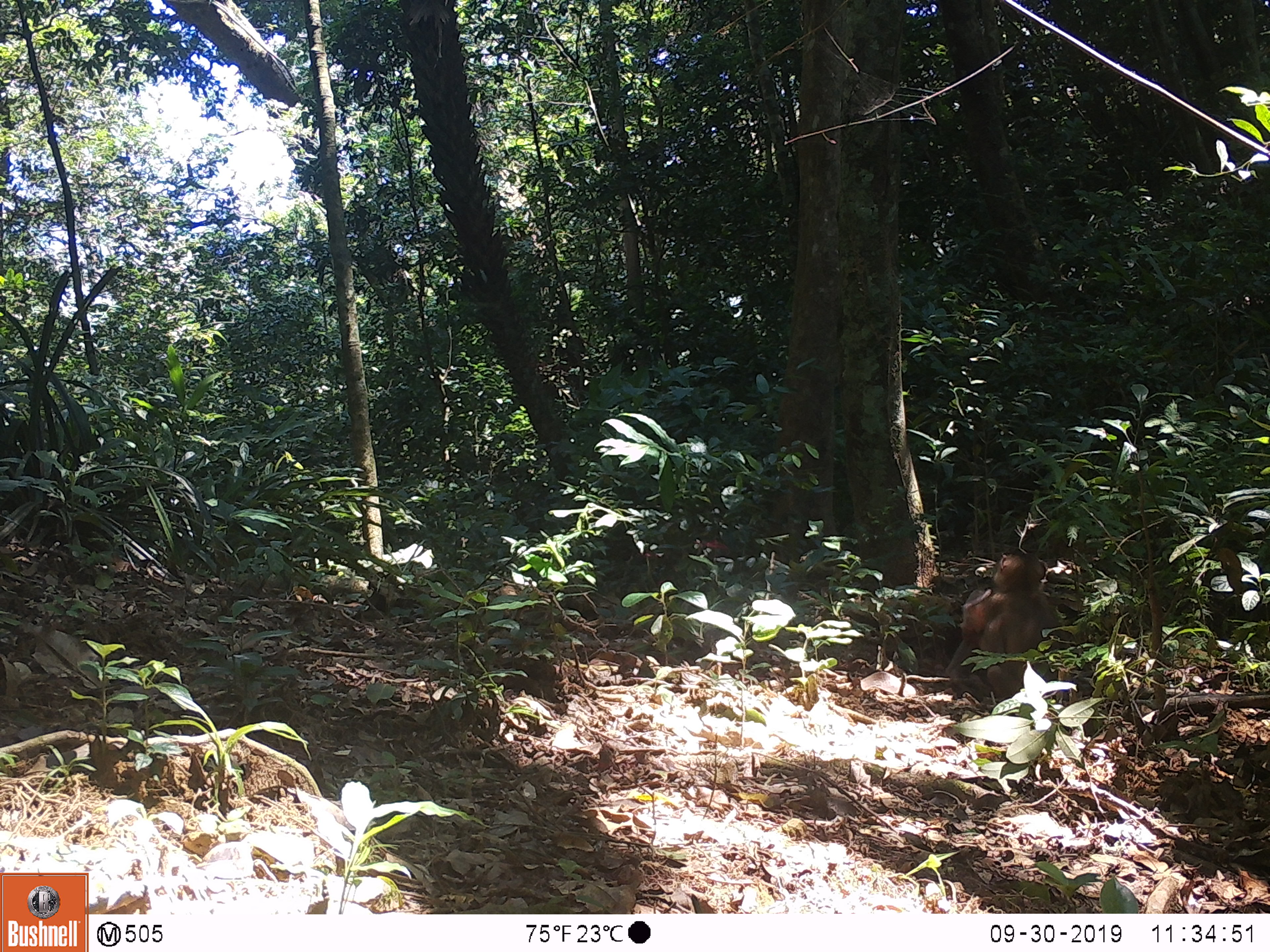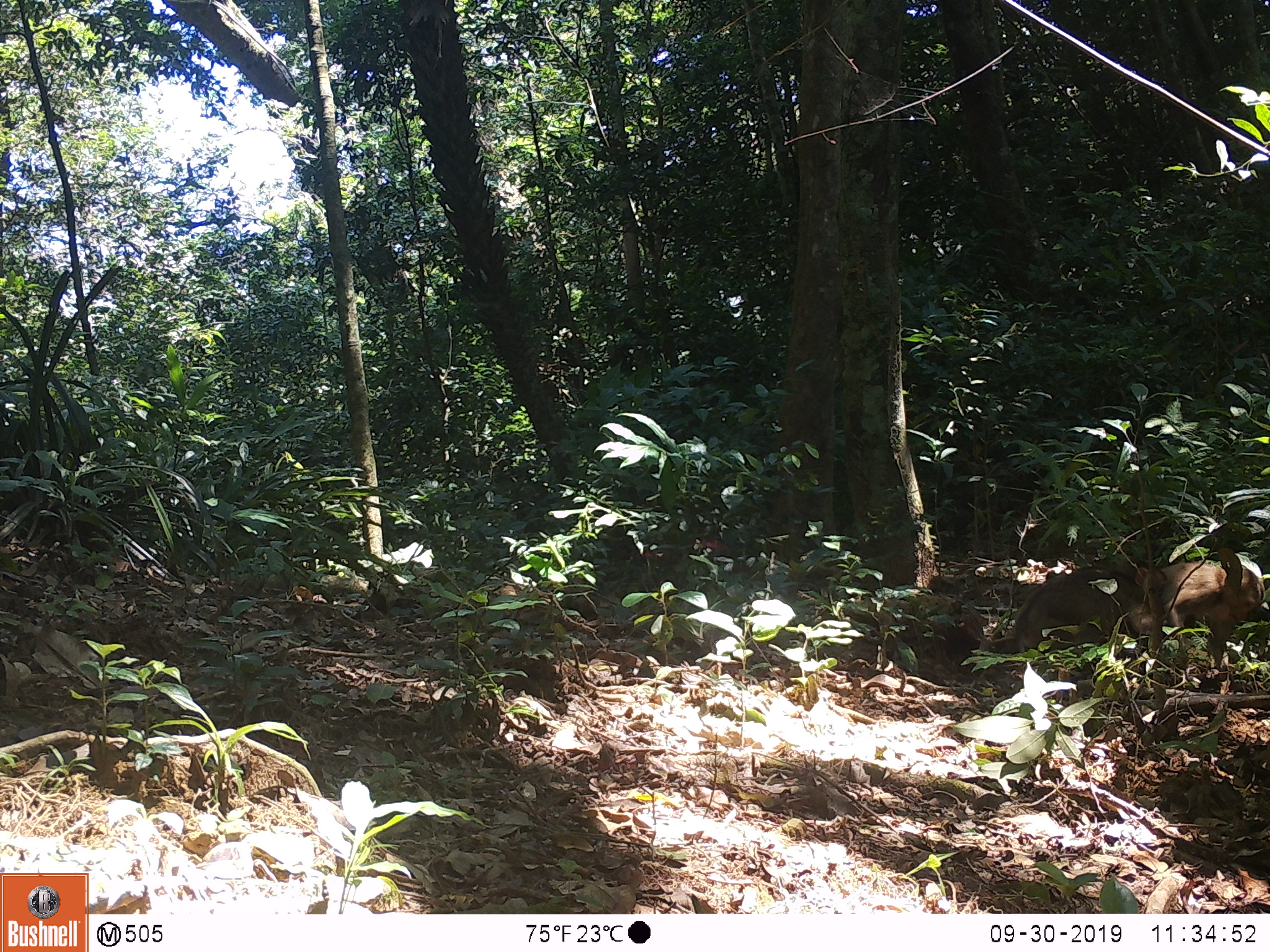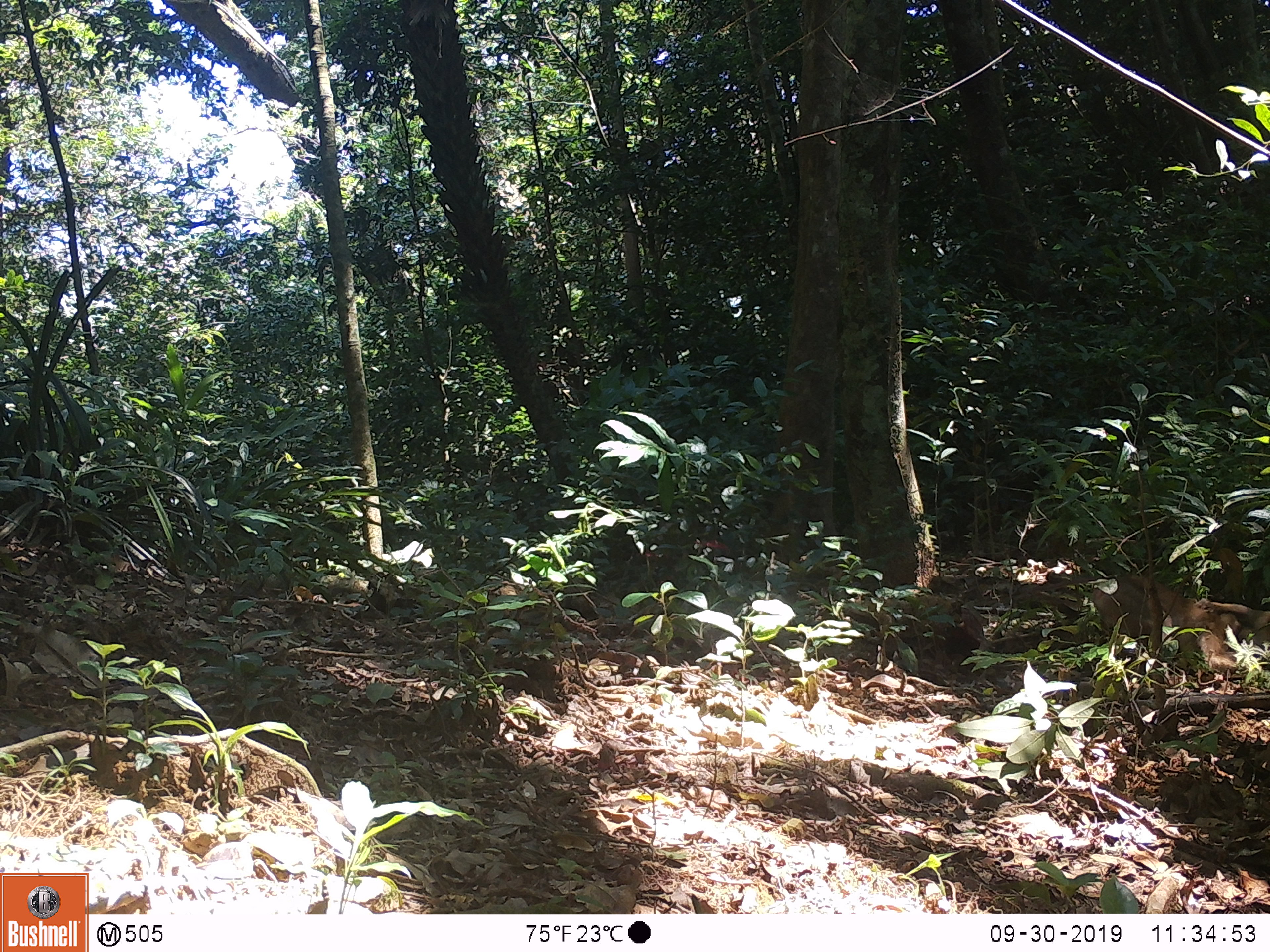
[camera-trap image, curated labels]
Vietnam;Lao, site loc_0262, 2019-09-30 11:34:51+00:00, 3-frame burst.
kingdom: Animalia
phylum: Chordata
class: Mammalia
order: Primates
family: Cercopithecidae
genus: Macaca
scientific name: Macaca nemestrina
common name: pig-tailed macaque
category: pig tailed macaque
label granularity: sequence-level